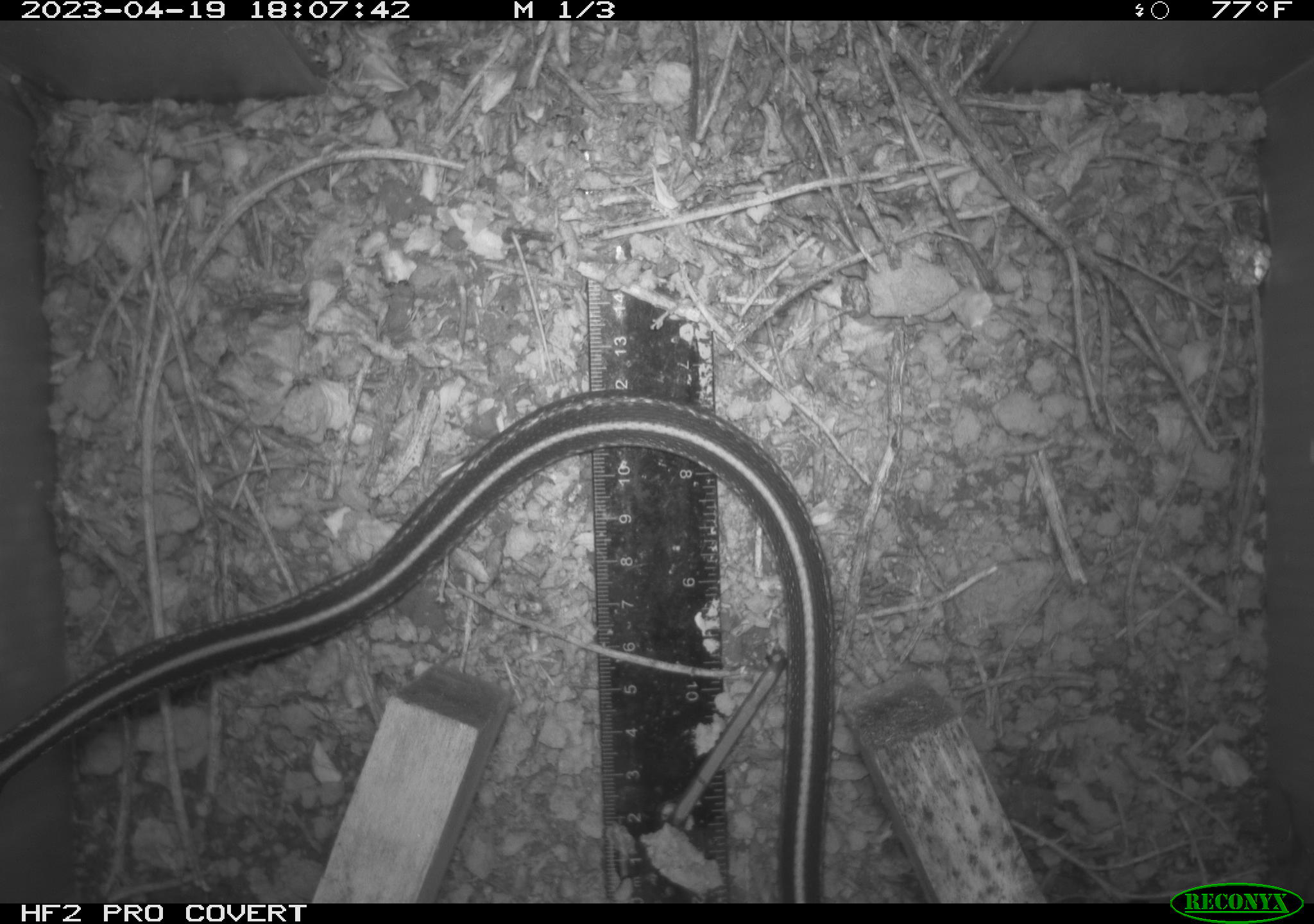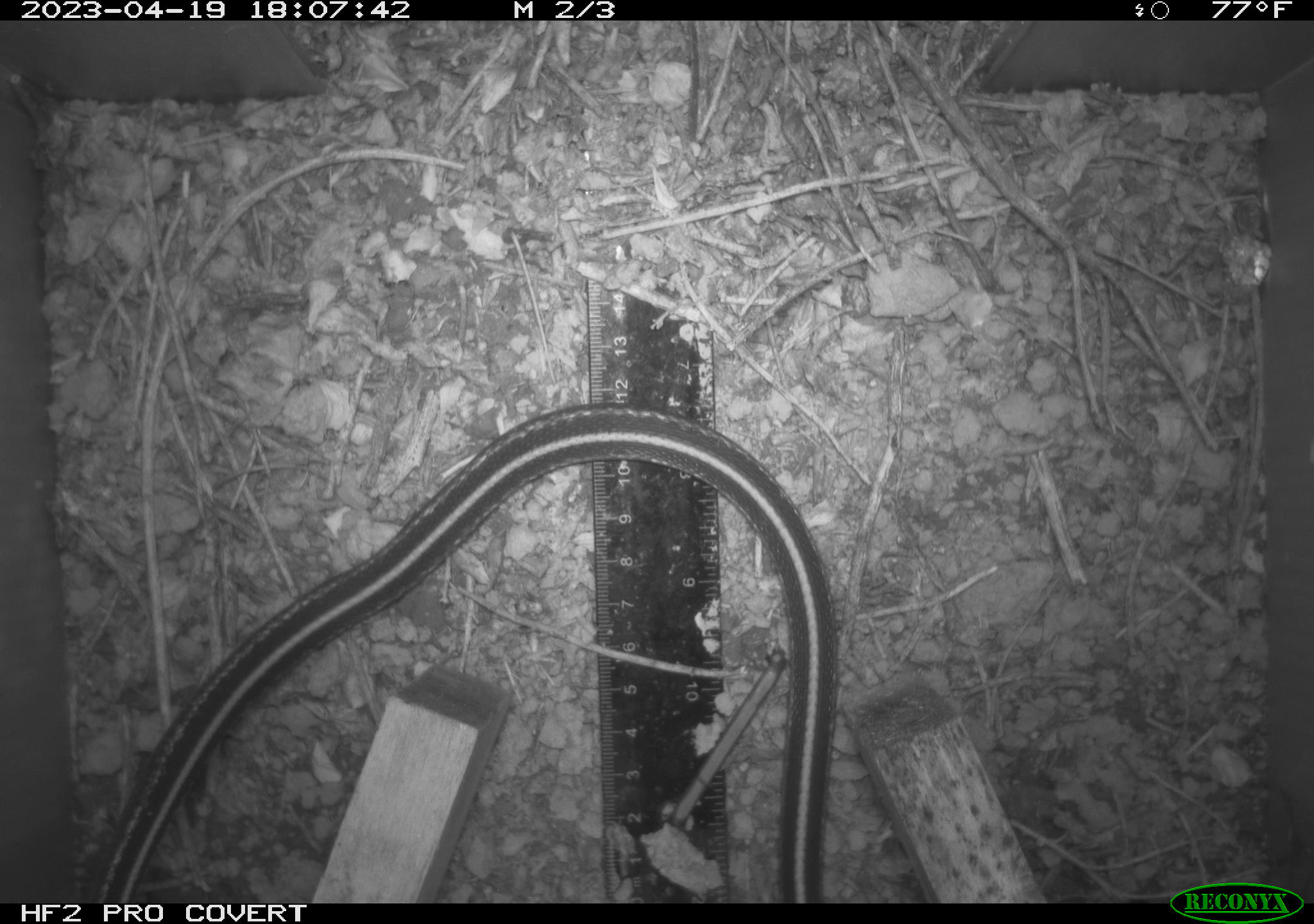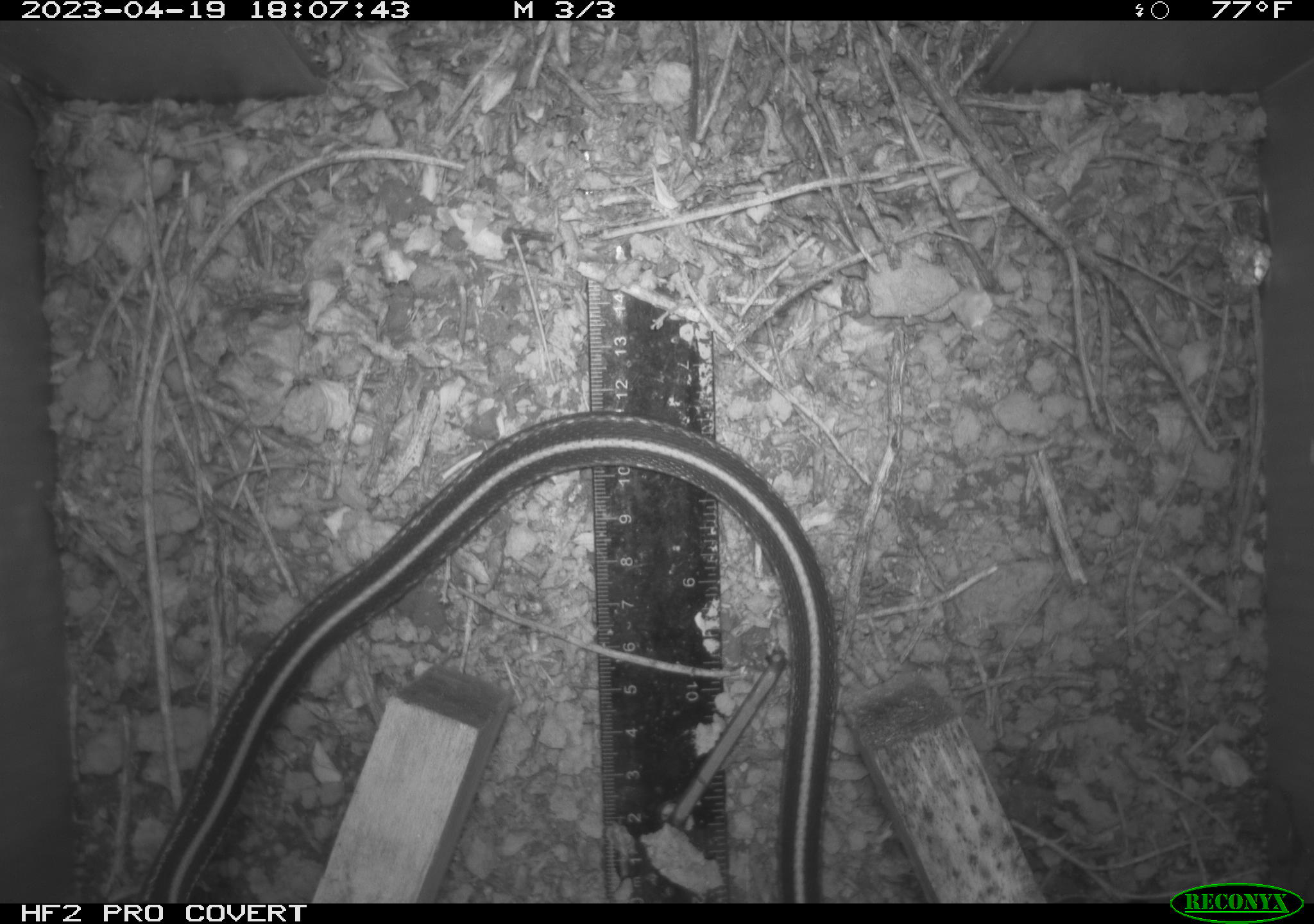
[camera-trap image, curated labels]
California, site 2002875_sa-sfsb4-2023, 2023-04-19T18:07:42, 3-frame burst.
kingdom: Animalia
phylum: Chordata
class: Reptilia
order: Squamata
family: Colubridae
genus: Thamnophis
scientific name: Thamnophis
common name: american gartersnakes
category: thamnophis species